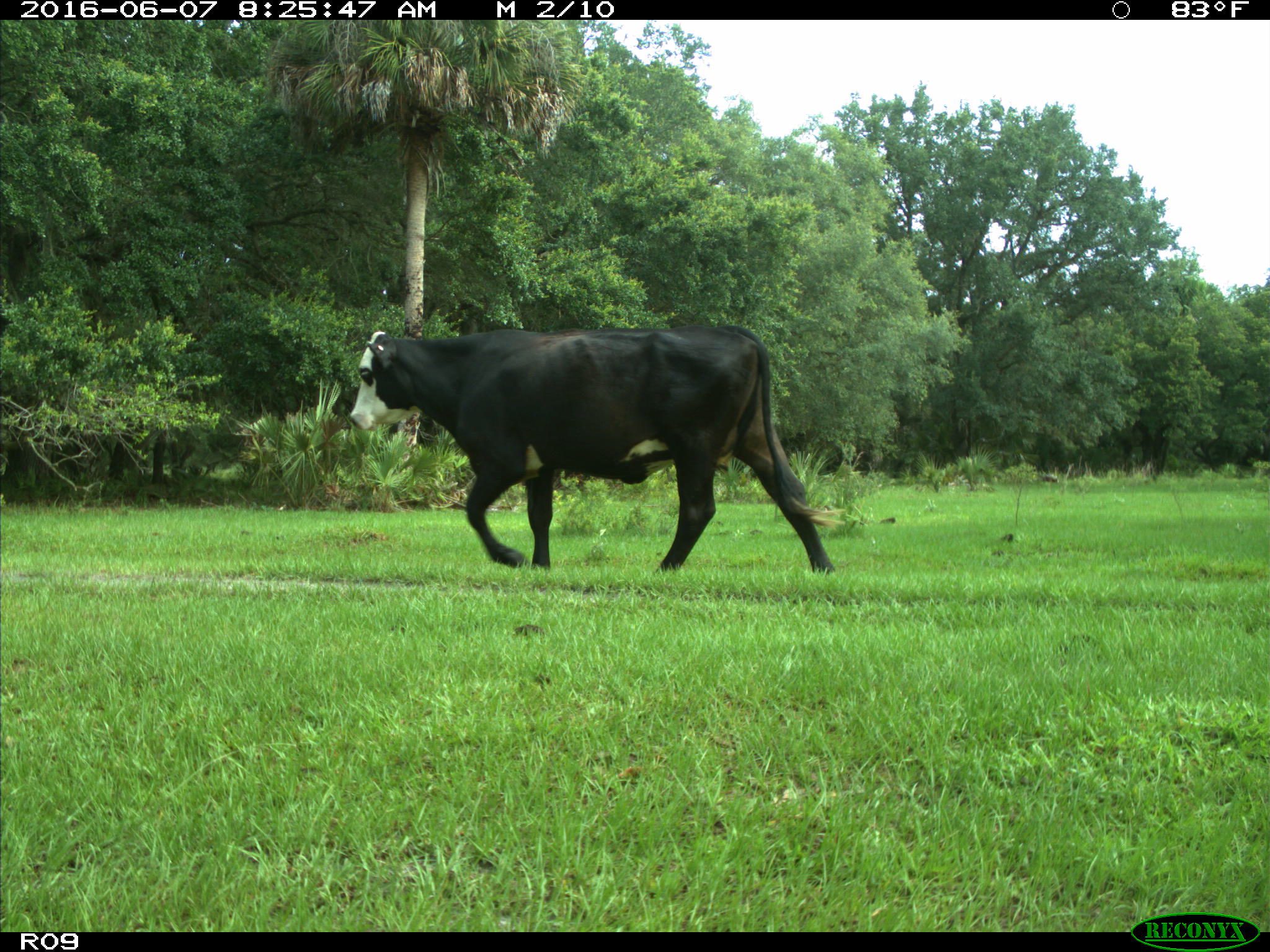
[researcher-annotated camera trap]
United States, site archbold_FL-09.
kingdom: Animalia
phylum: Chordata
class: Mammalia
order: Artiodactyla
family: Bovidae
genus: Bos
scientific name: Bos taurus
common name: domestic cow